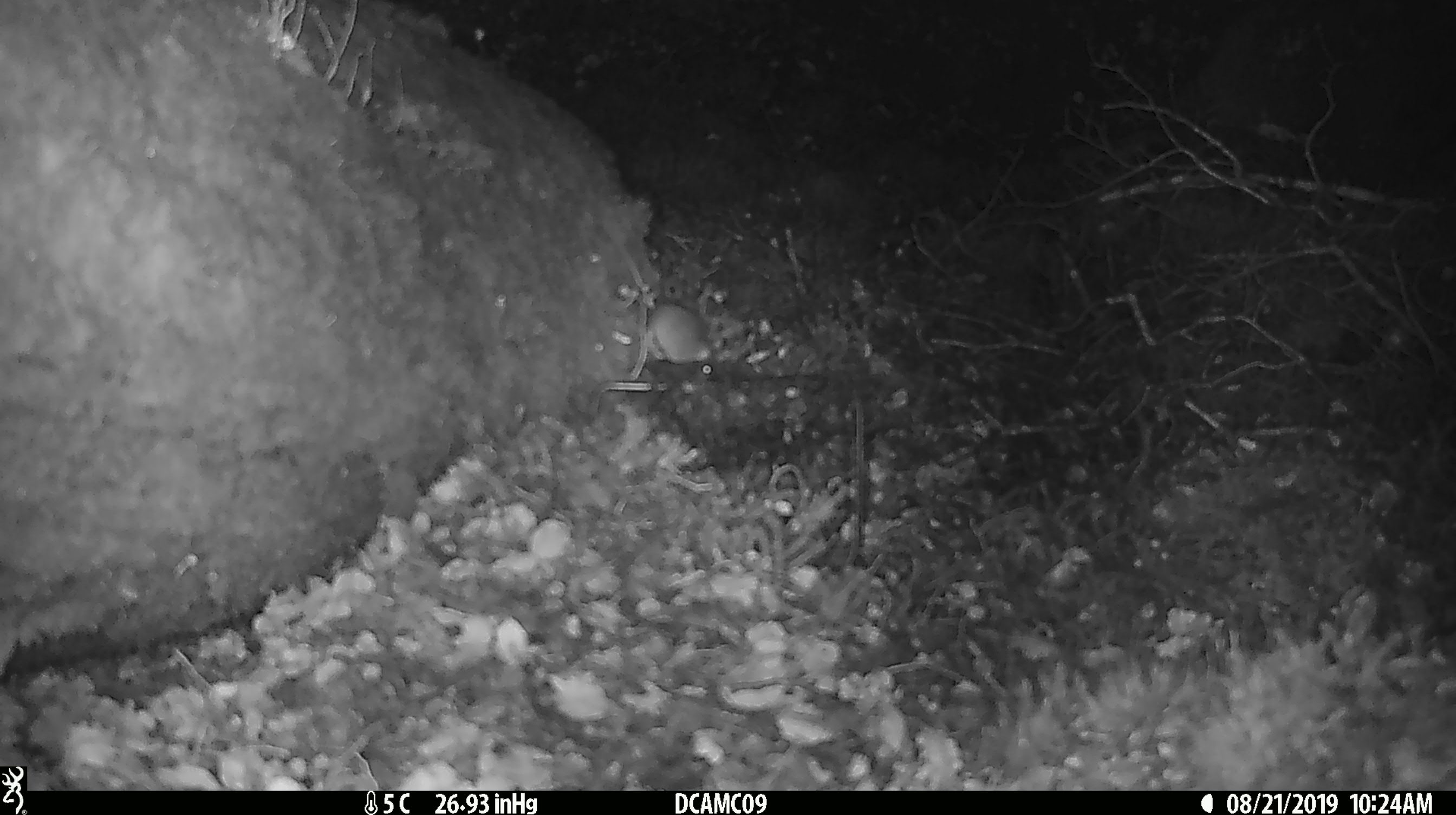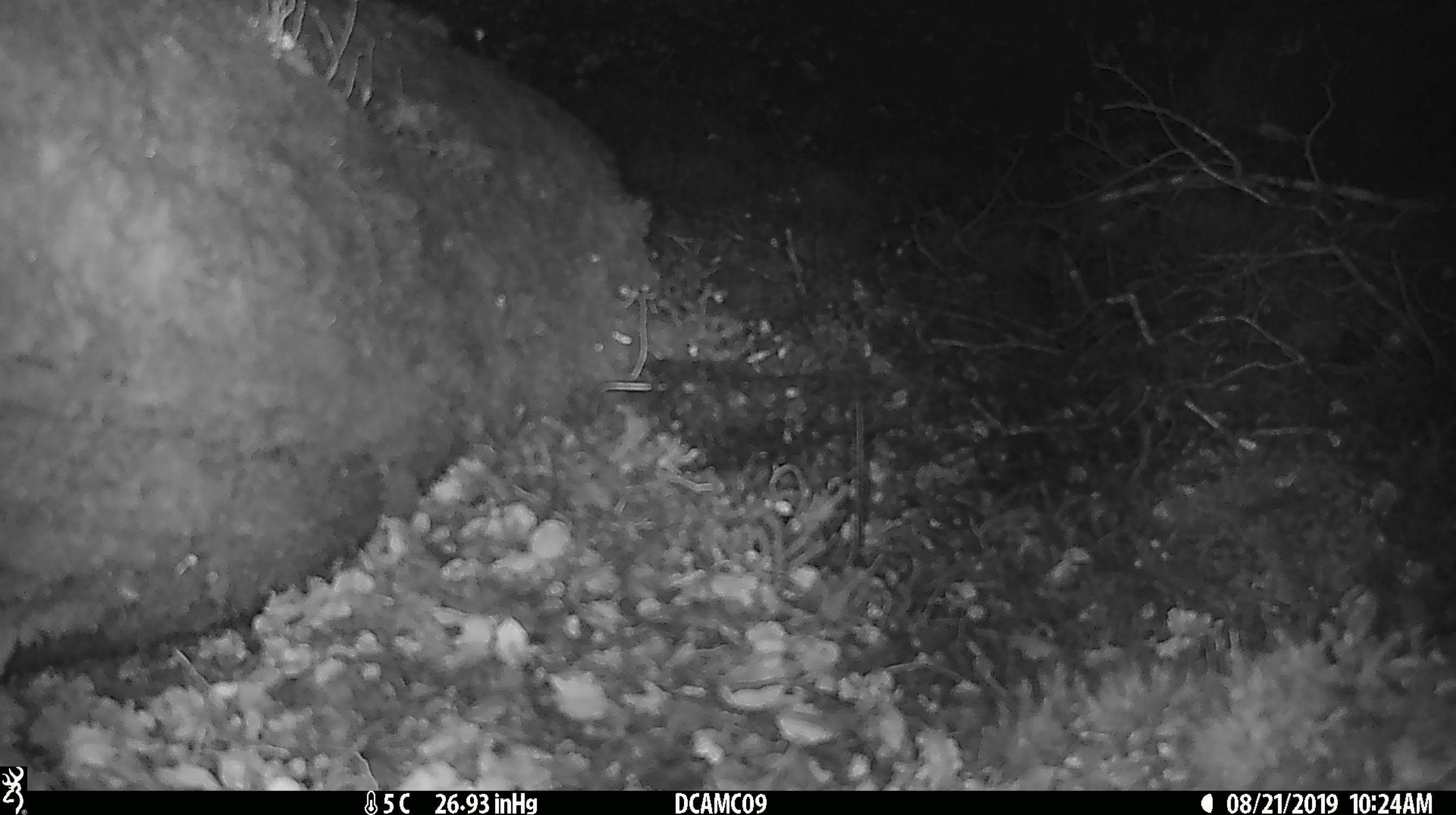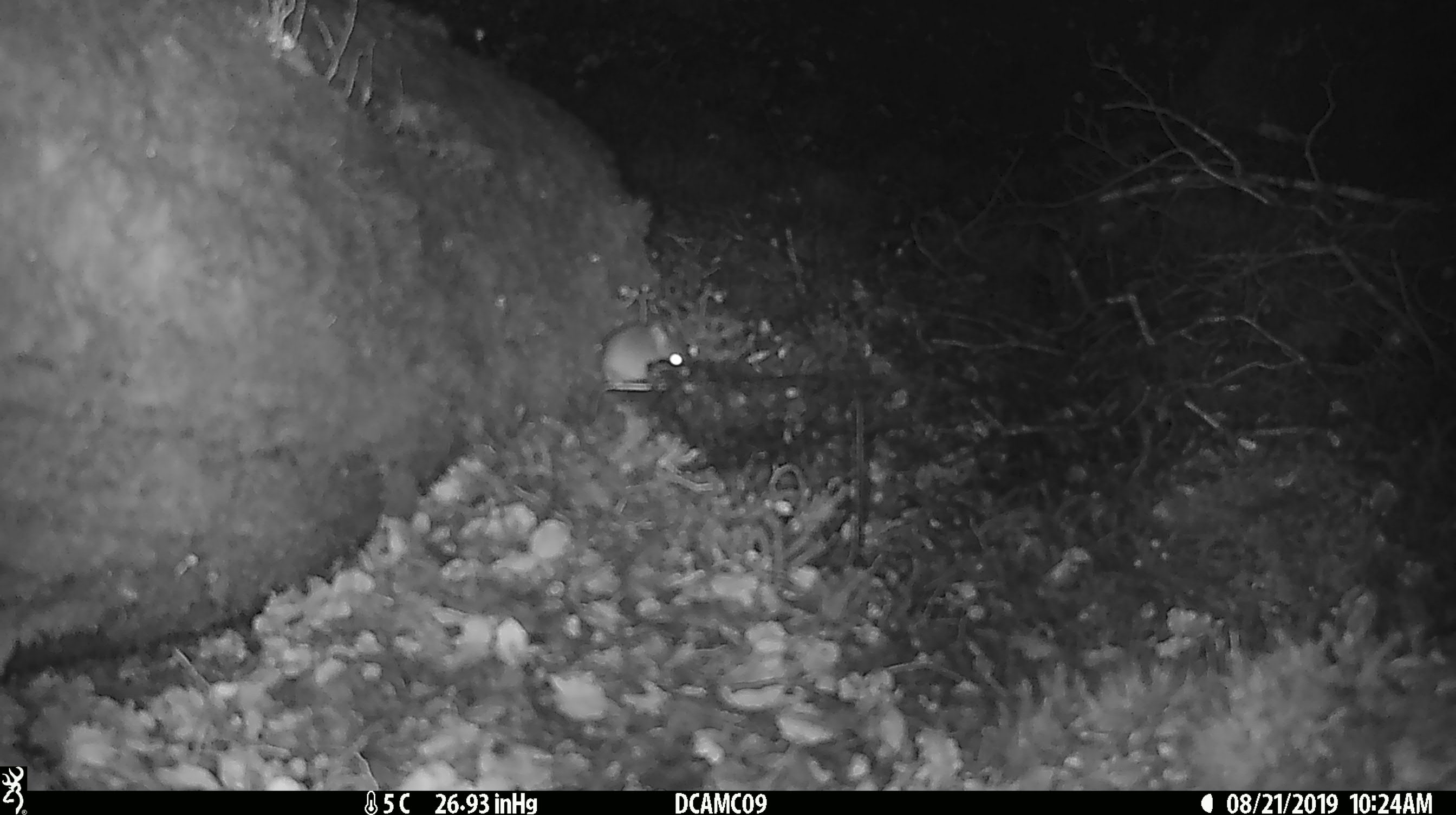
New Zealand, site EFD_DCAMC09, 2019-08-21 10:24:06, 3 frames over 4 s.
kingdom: Animalia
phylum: Chordata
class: Mammalia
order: Rodentia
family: Muridae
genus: Mus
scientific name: Mus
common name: mouse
Mouse (Mus).